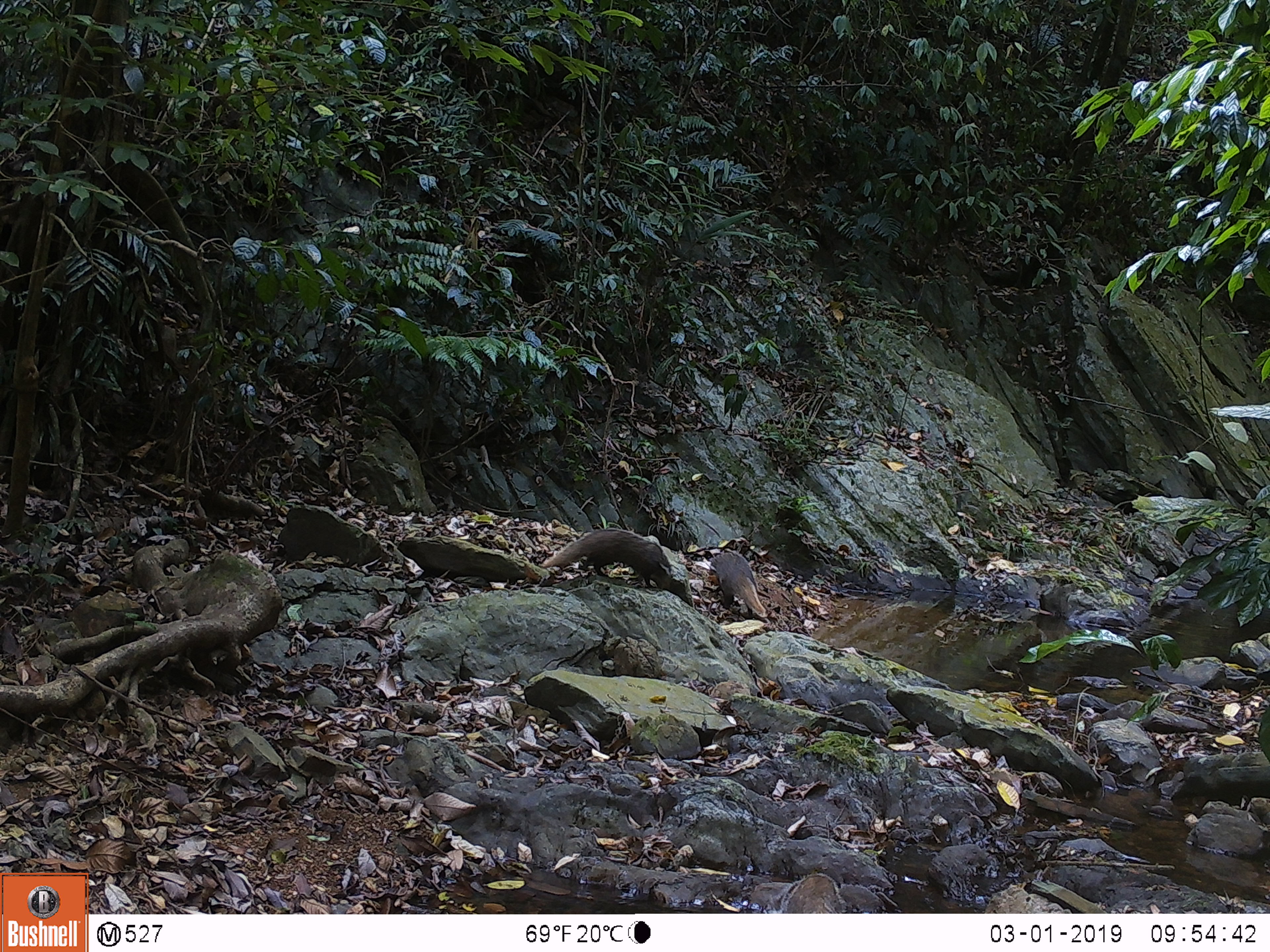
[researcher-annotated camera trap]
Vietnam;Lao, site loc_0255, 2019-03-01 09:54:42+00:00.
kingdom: Animalia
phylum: Chordata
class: Mammalia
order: Carnivora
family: Herpestidae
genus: Urva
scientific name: Urva urva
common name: crab-eating mongoose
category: crab eating mongoose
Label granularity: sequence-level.